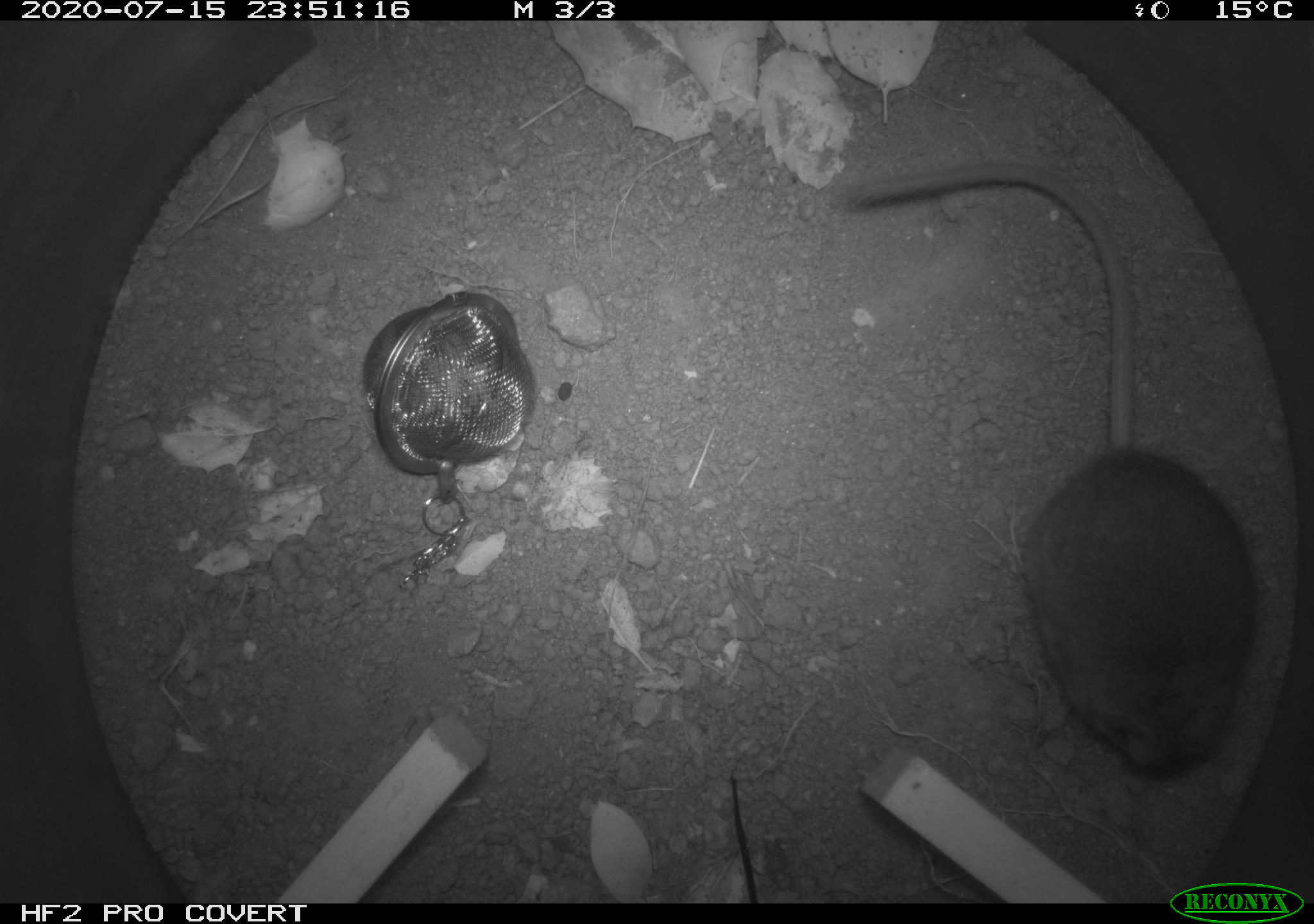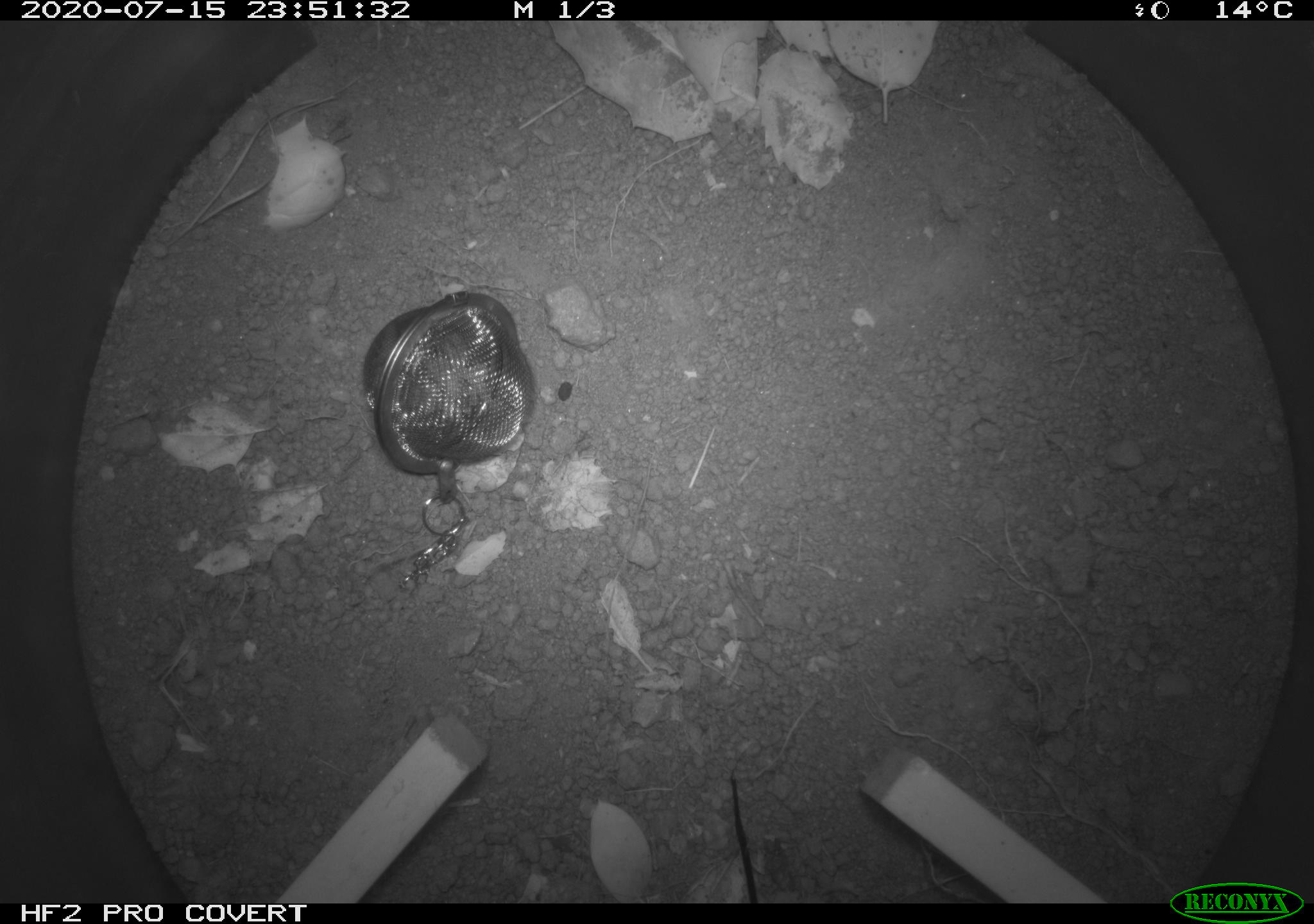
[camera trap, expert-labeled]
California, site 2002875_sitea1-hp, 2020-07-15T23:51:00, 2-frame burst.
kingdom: Animalia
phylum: Chordata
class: Mammalia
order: Rodentia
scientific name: Rodentia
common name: rodent